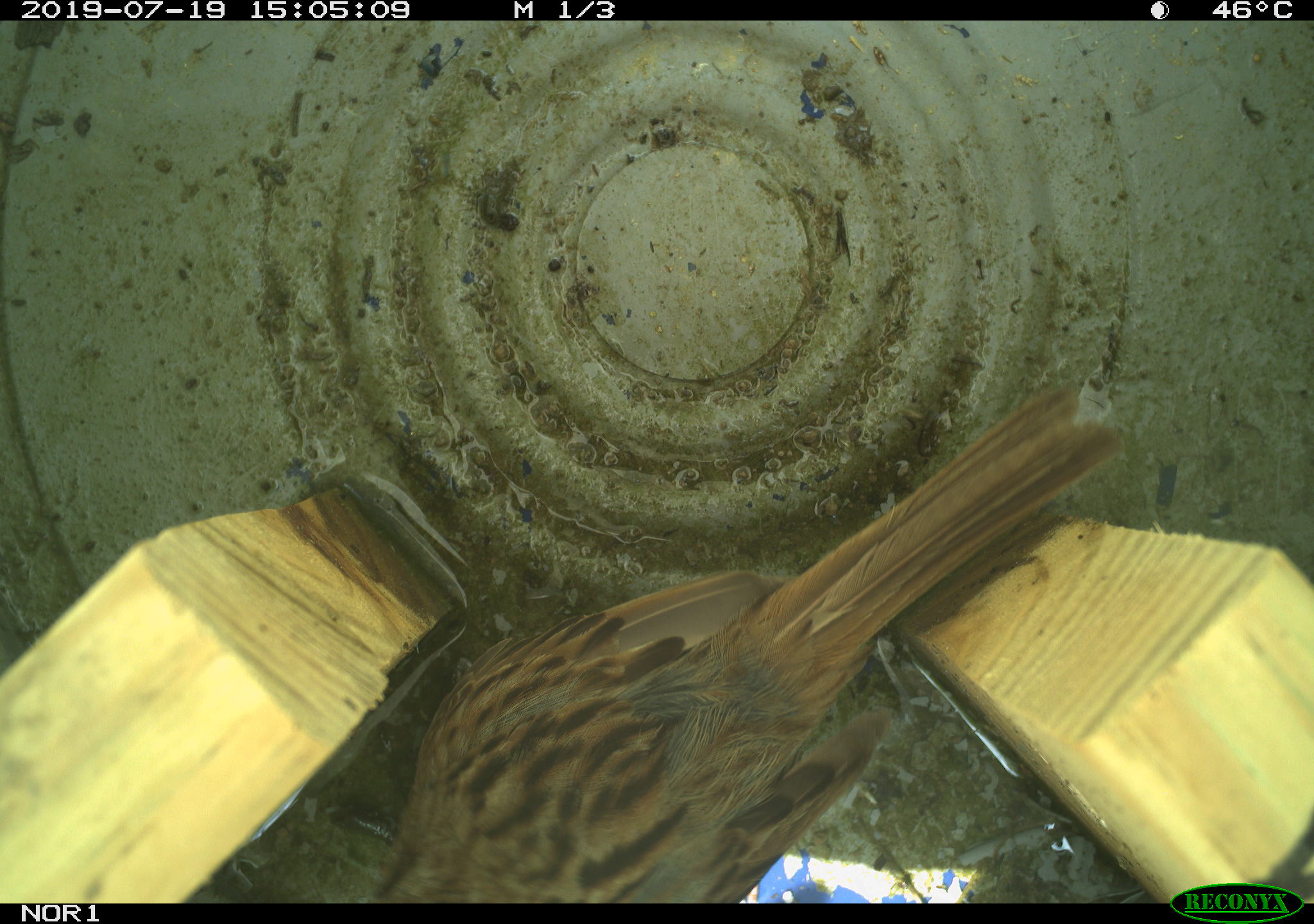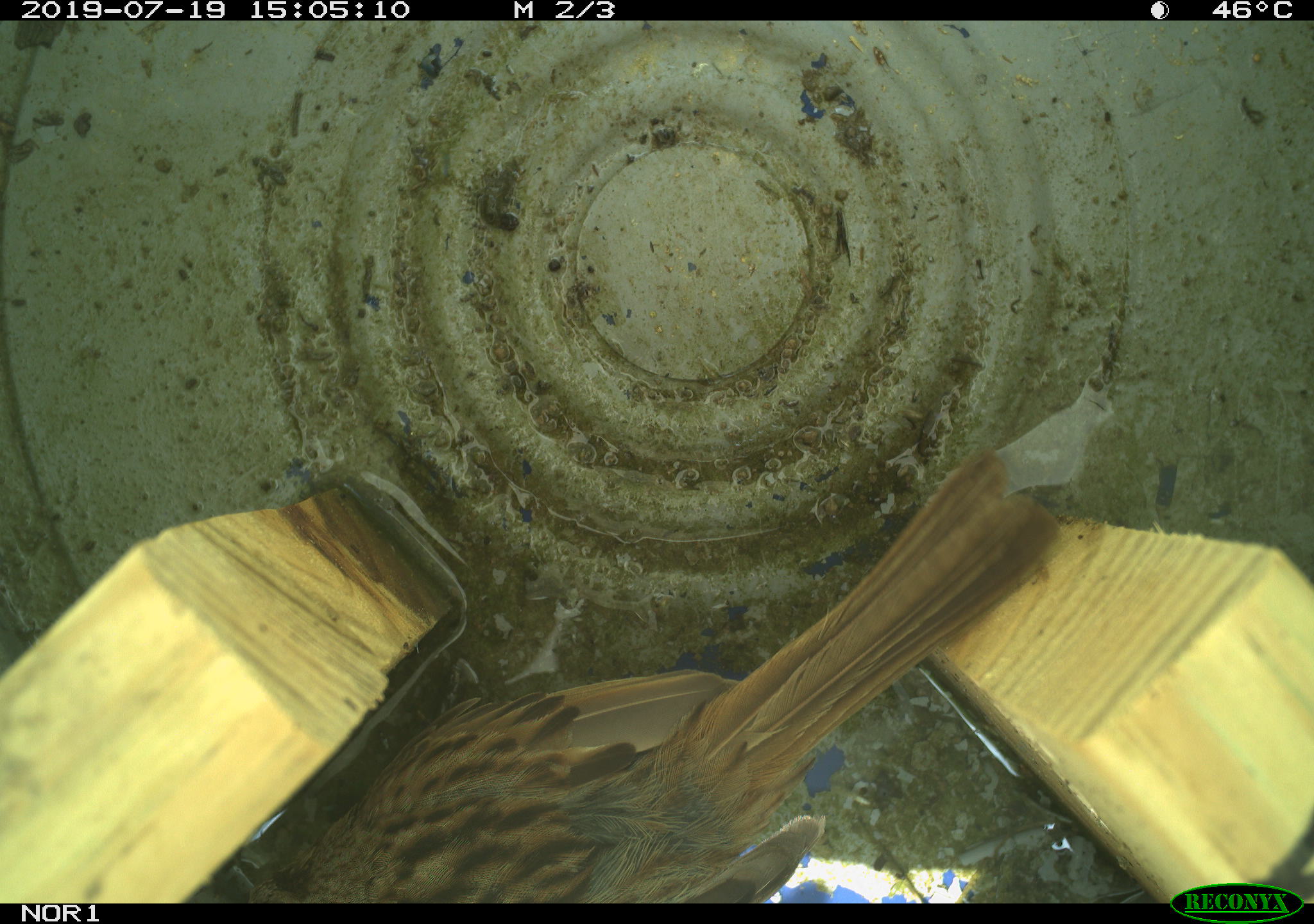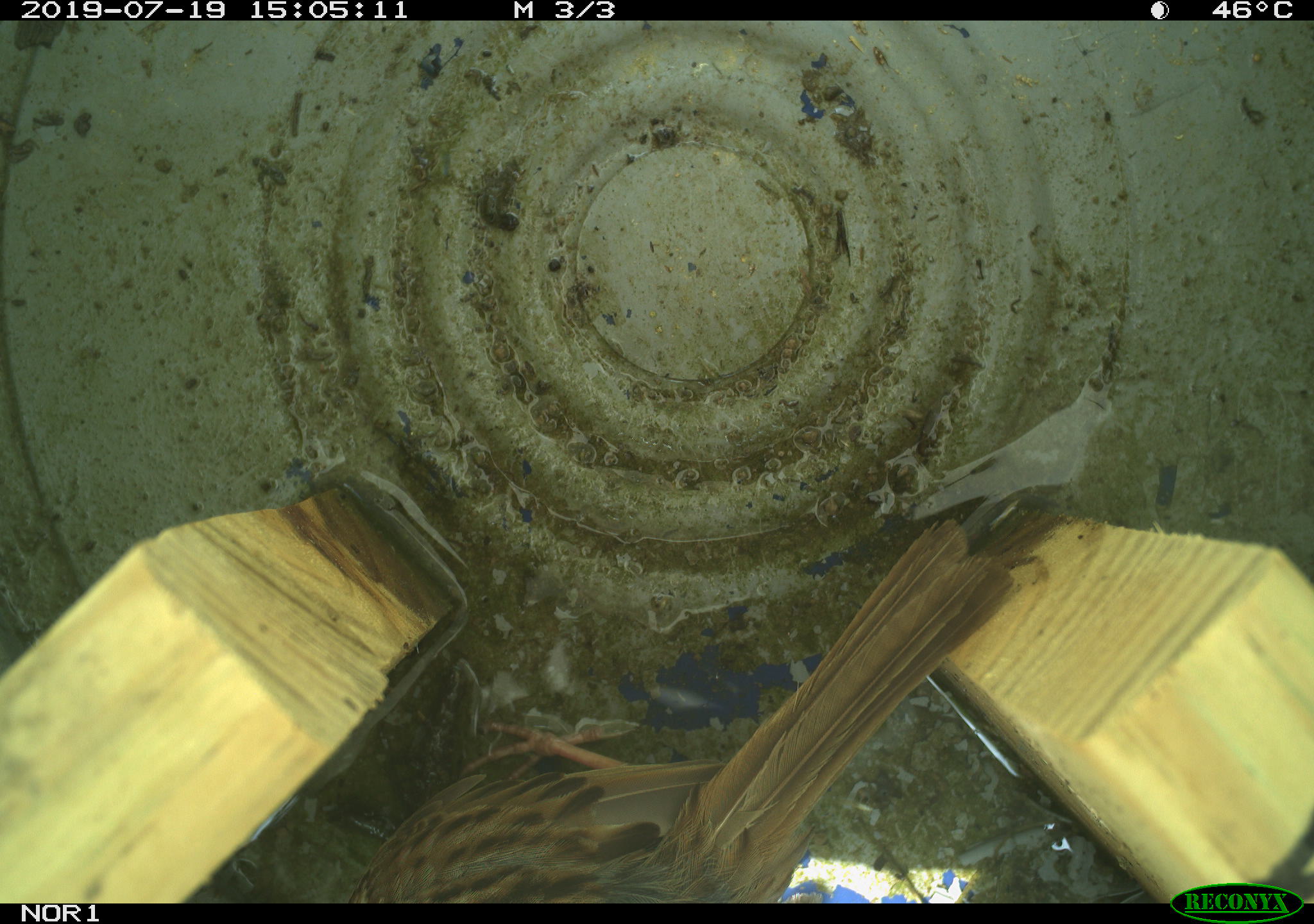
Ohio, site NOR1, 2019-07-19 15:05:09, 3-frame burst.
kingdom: Animalia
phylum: Chordata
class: Aves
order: Passeriformes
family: Passerellidae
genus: Melospiza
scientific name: Melospiza melodia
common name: song sparrow